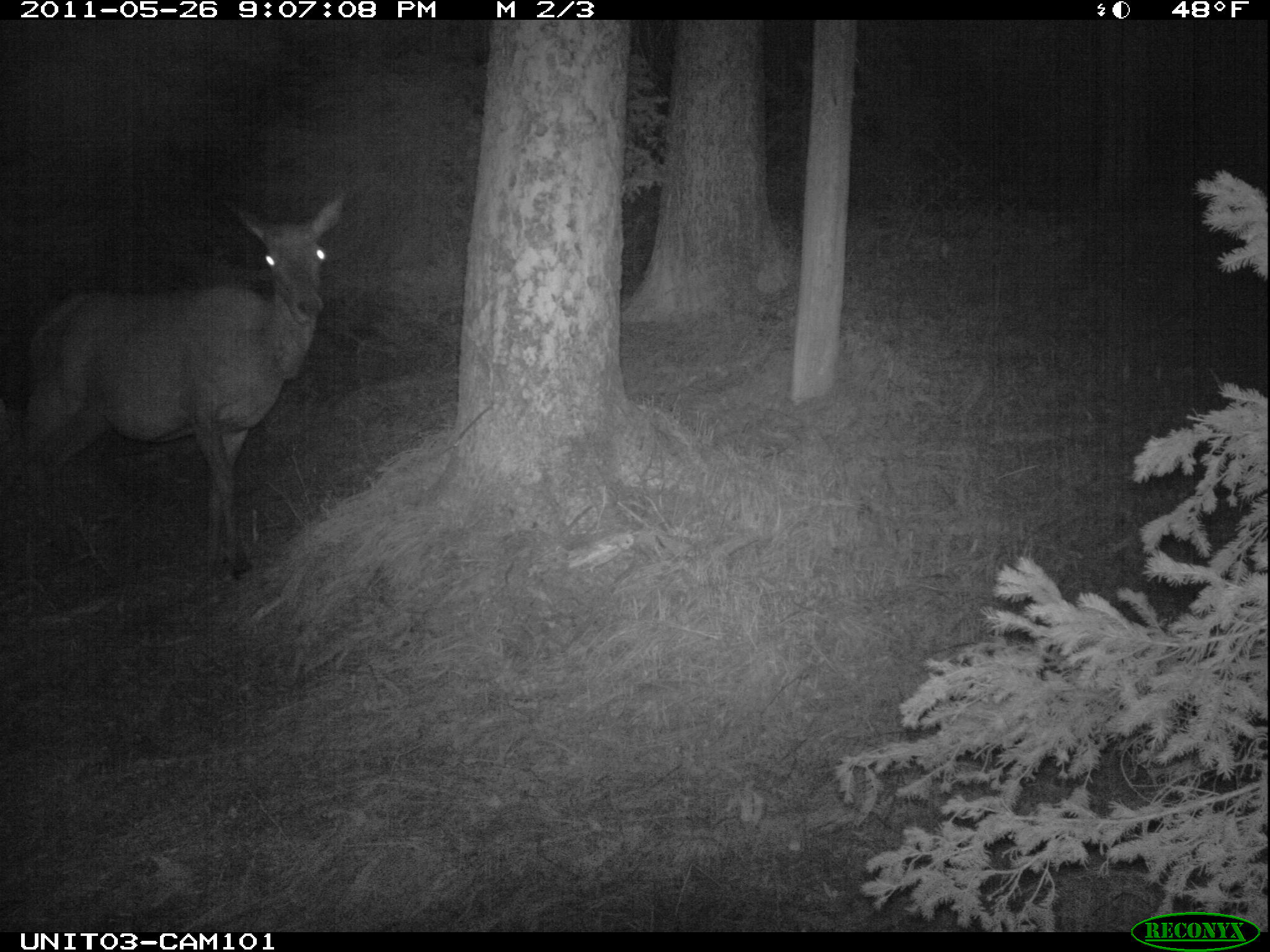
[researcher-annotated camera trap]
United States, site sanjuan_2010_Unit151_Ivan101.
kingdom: Animalia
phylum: Chordata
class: Mammalia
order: Artiodactyla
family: Cervidae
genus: Cervus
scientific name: Cervus elaphus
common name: red deer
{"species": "Cervus elaphus (red deer)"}